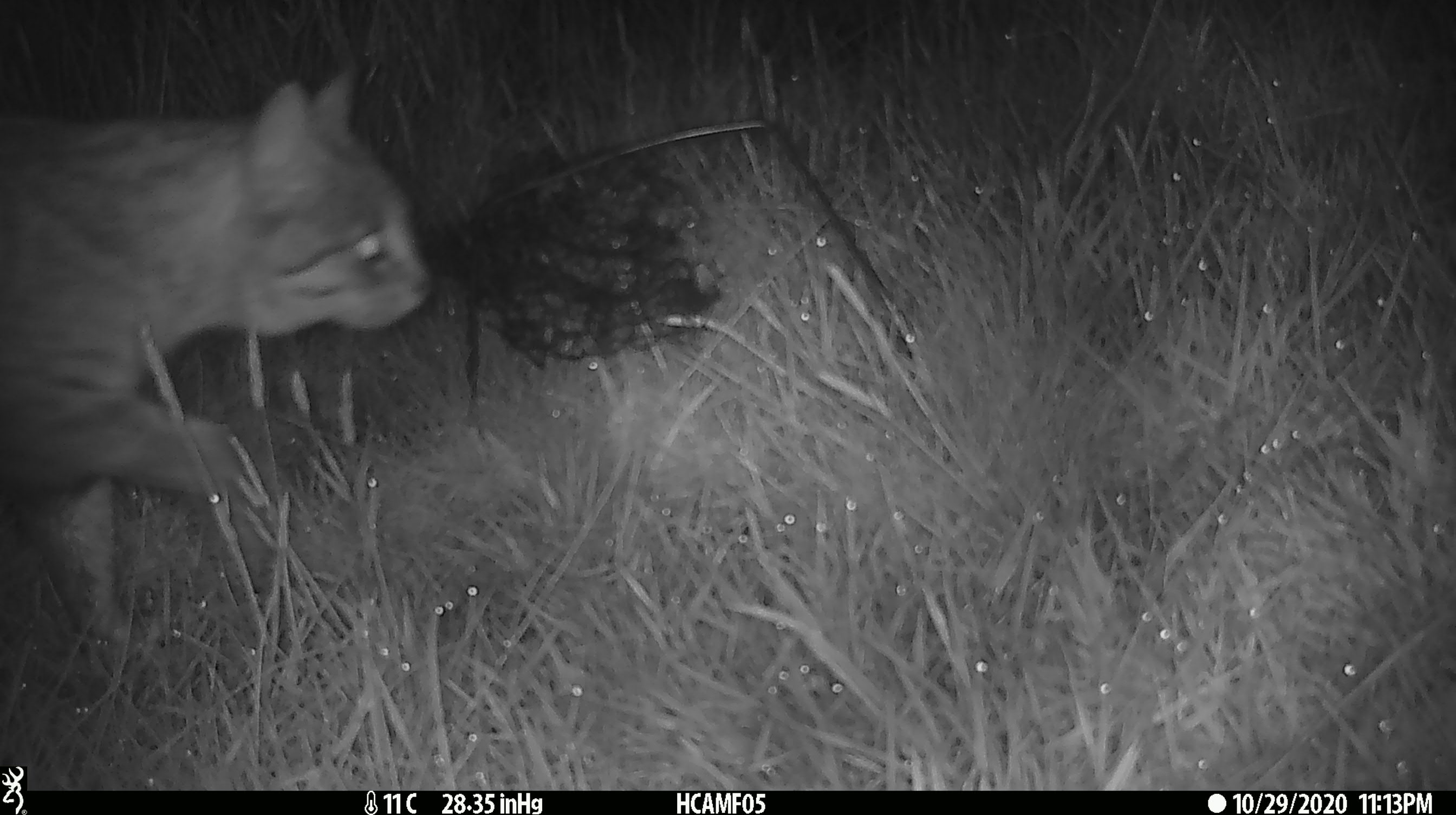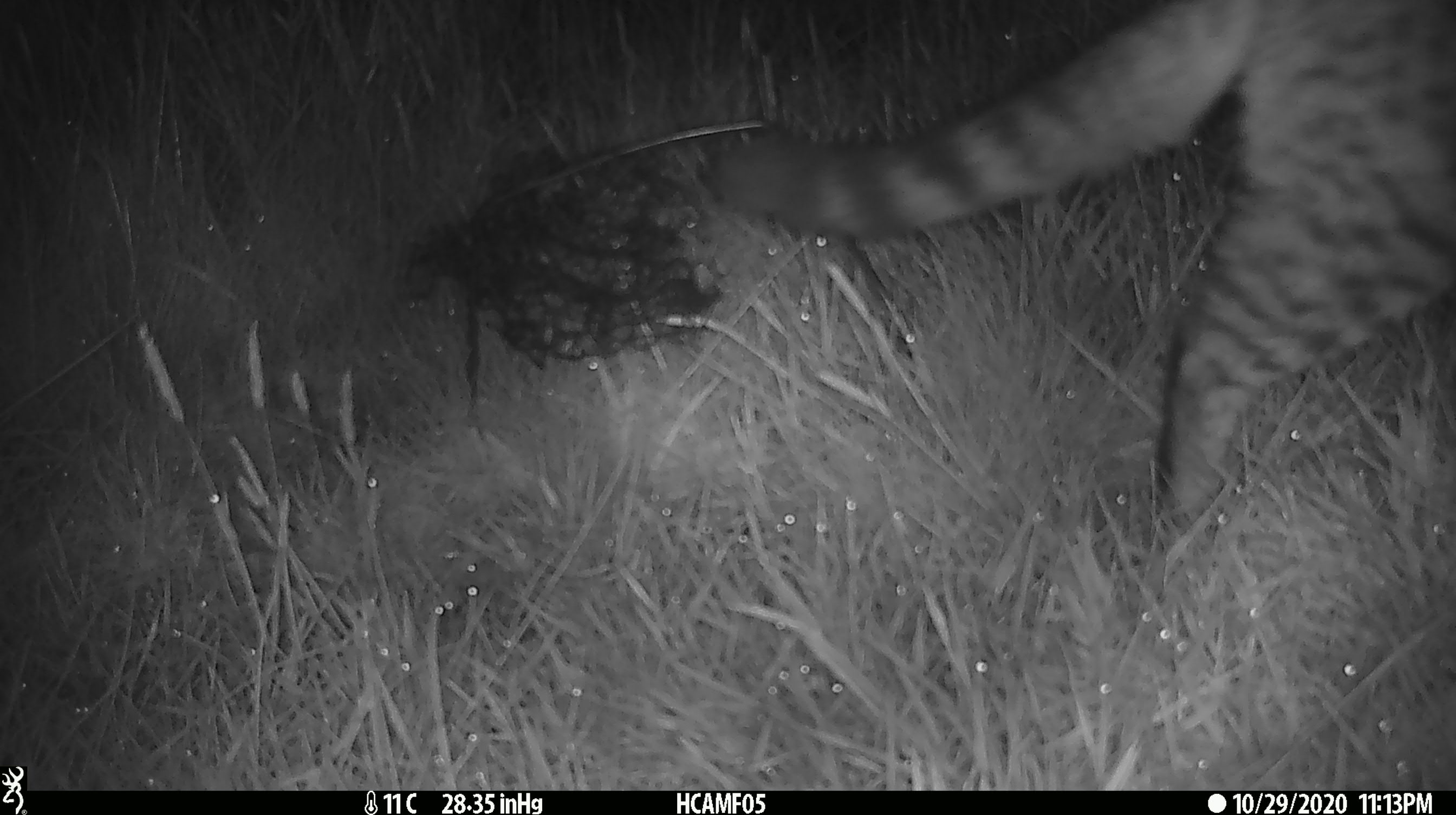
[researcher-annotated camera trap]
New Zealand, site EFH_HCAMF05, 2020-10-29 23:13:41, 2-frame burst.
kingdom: Animalia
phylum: Chordata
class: Mammalia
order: Carnivora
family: Felidae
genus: Felis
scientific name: Felis catus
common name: domestic cat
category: cat